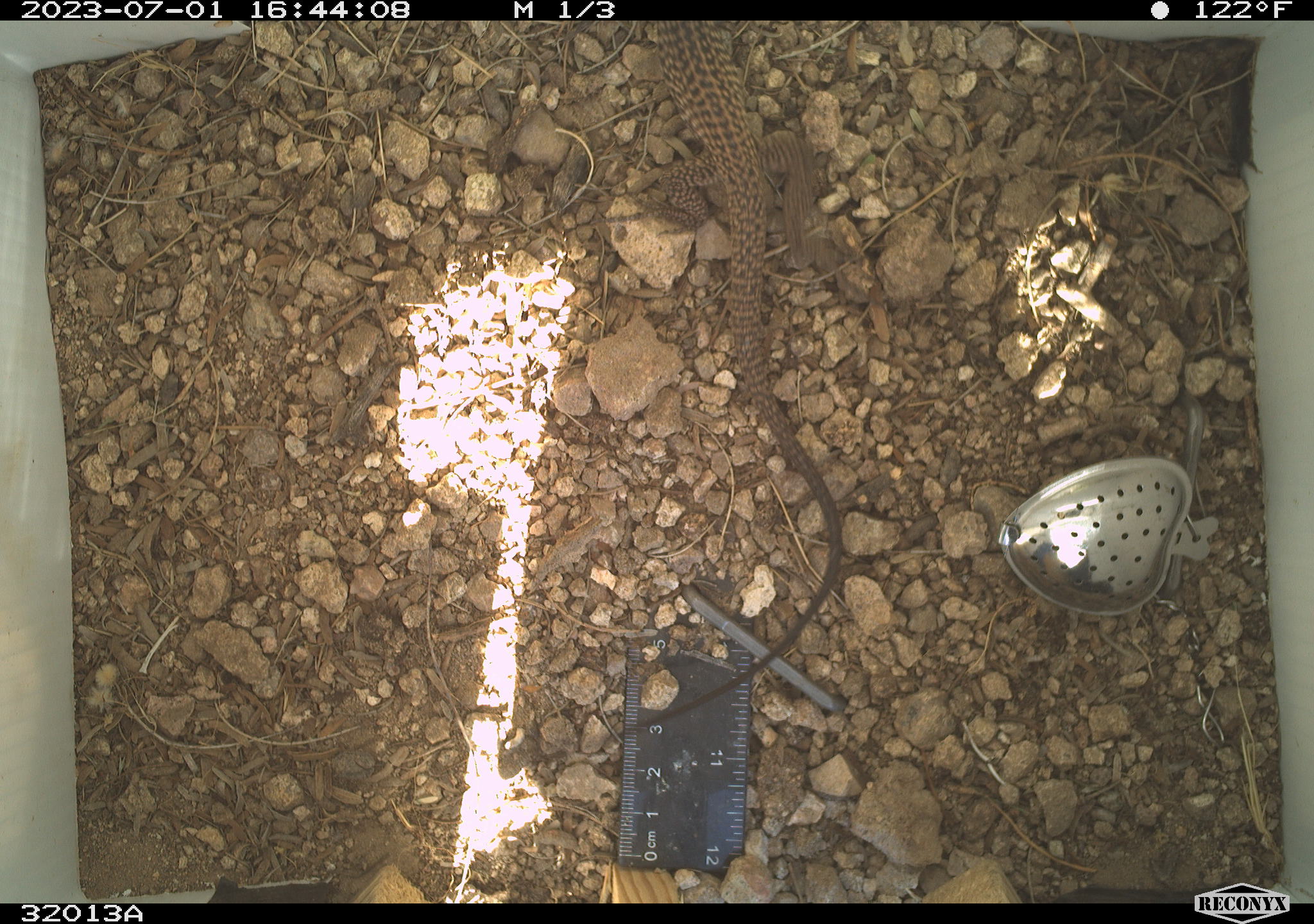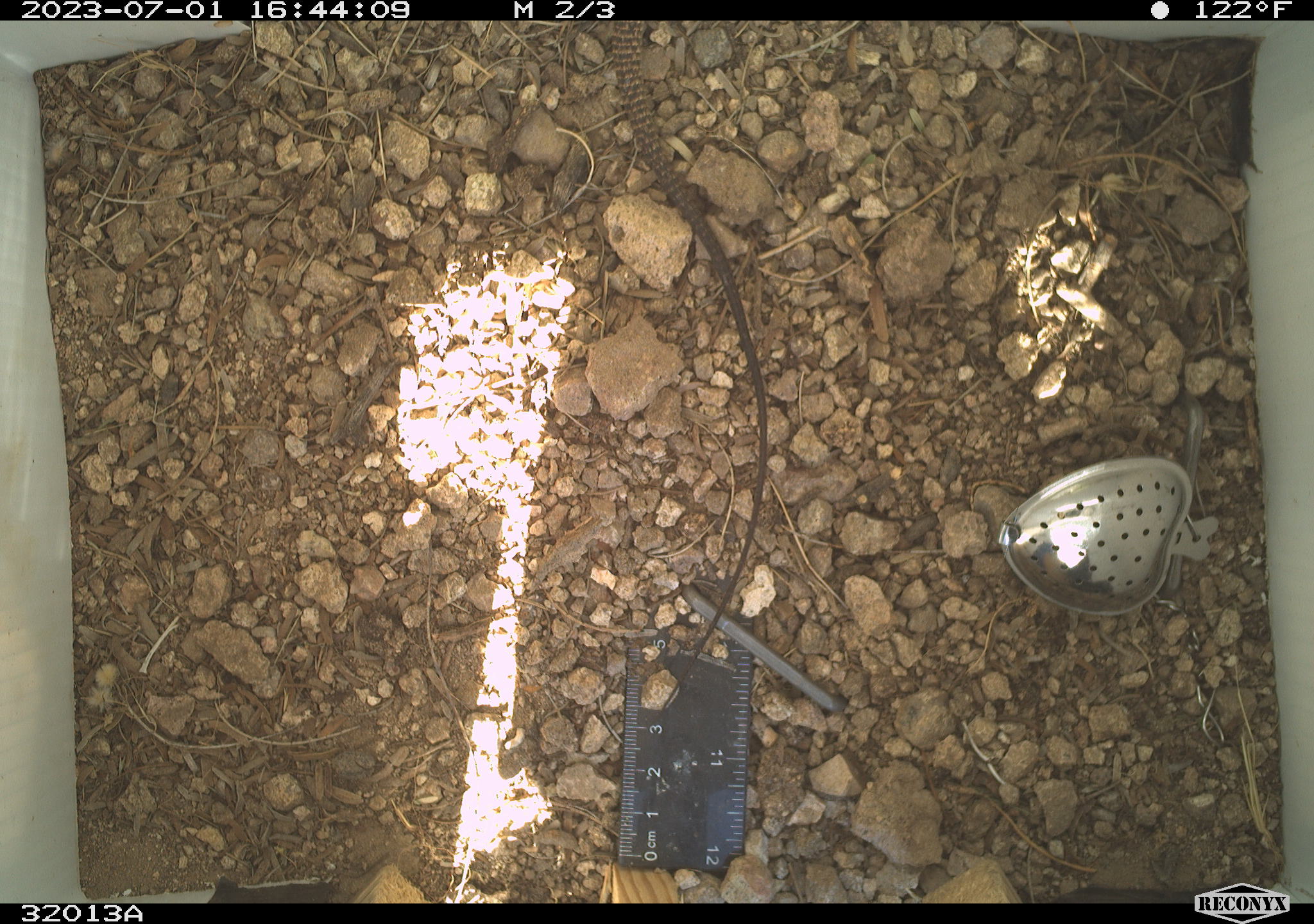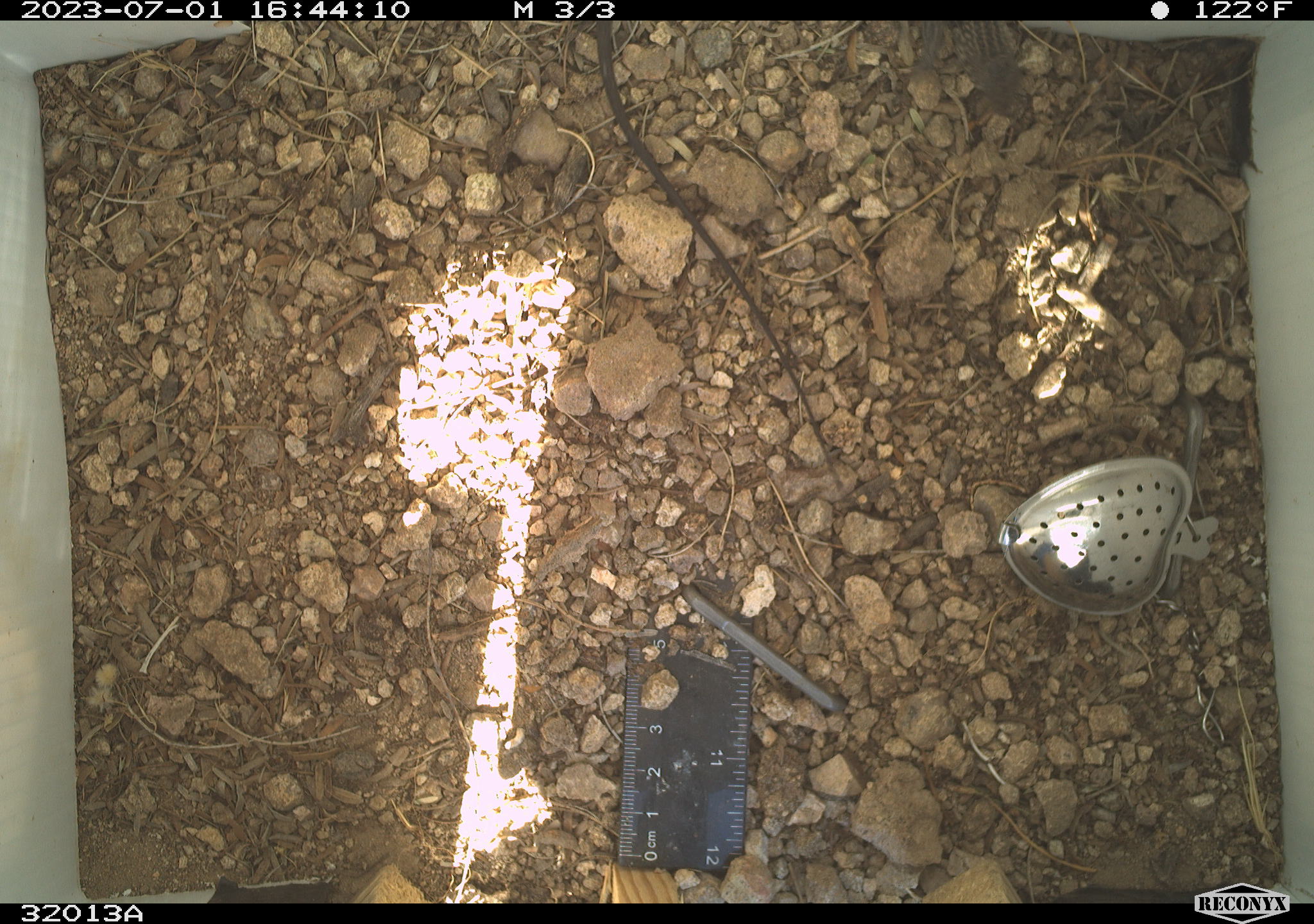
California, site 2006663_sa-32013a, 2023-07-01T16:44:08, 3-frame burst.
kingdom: Animalia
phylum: Chordata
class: Reptilia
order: Squamata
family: Teiidae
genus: Aspidoscelis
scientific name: Aspidoscelis tigris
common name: western whiptail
Western whiptail (Aspidoscelis tigris).